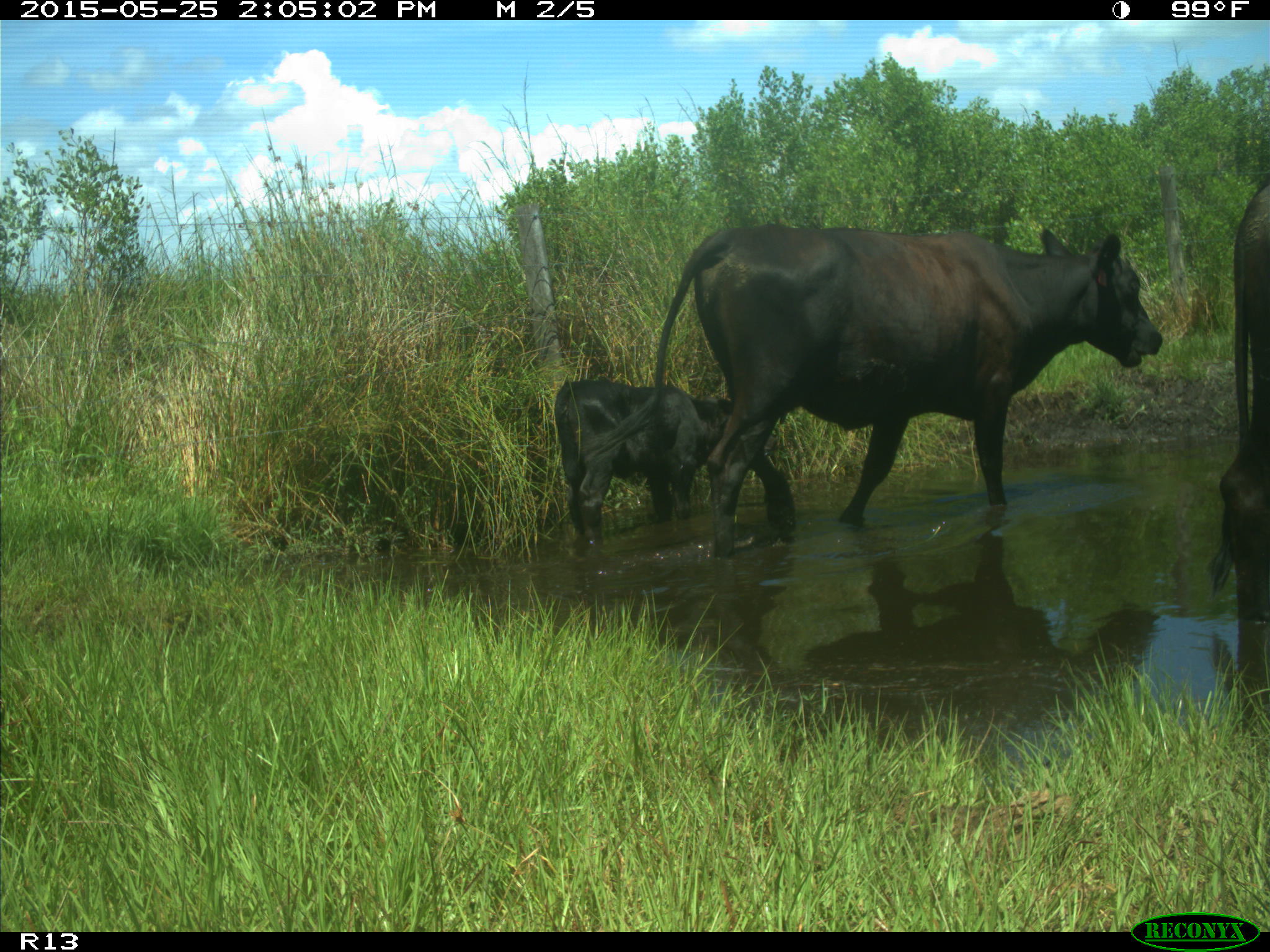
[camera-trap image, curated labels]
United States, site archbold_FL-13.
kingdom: Animalia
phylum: Chordata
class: Mammalia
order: Artiodactyla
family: Bovidae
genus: Bos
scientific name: Bos taurus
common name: domestic cow